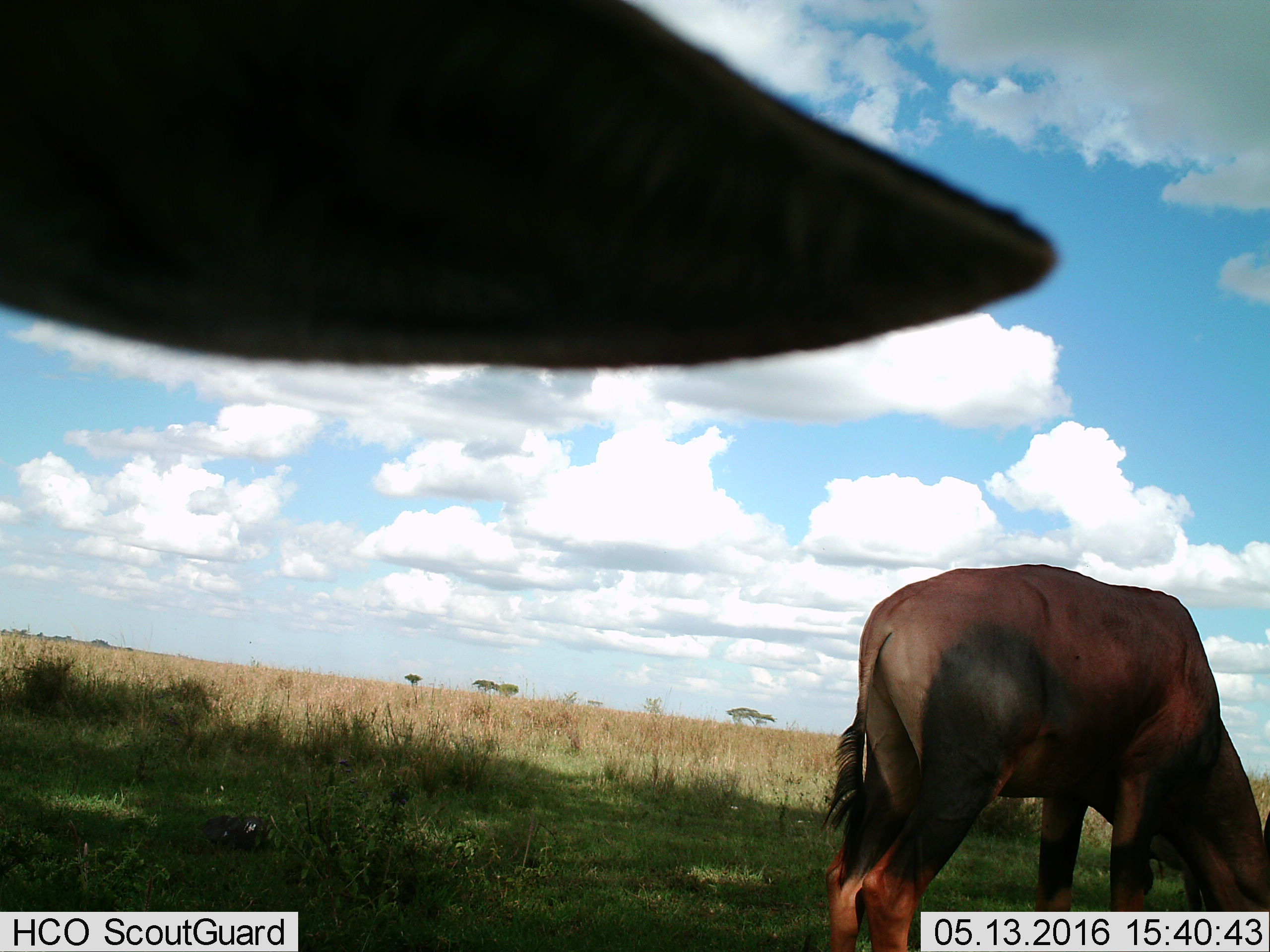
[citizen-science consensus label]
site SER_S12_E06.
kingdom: Animalia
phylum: Chordata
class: Mammalia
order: Artiodactyla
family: Bovidae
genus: Damaliscus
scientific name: Damaliscus lunatus jimela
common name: topi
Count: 2.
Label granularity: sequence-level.